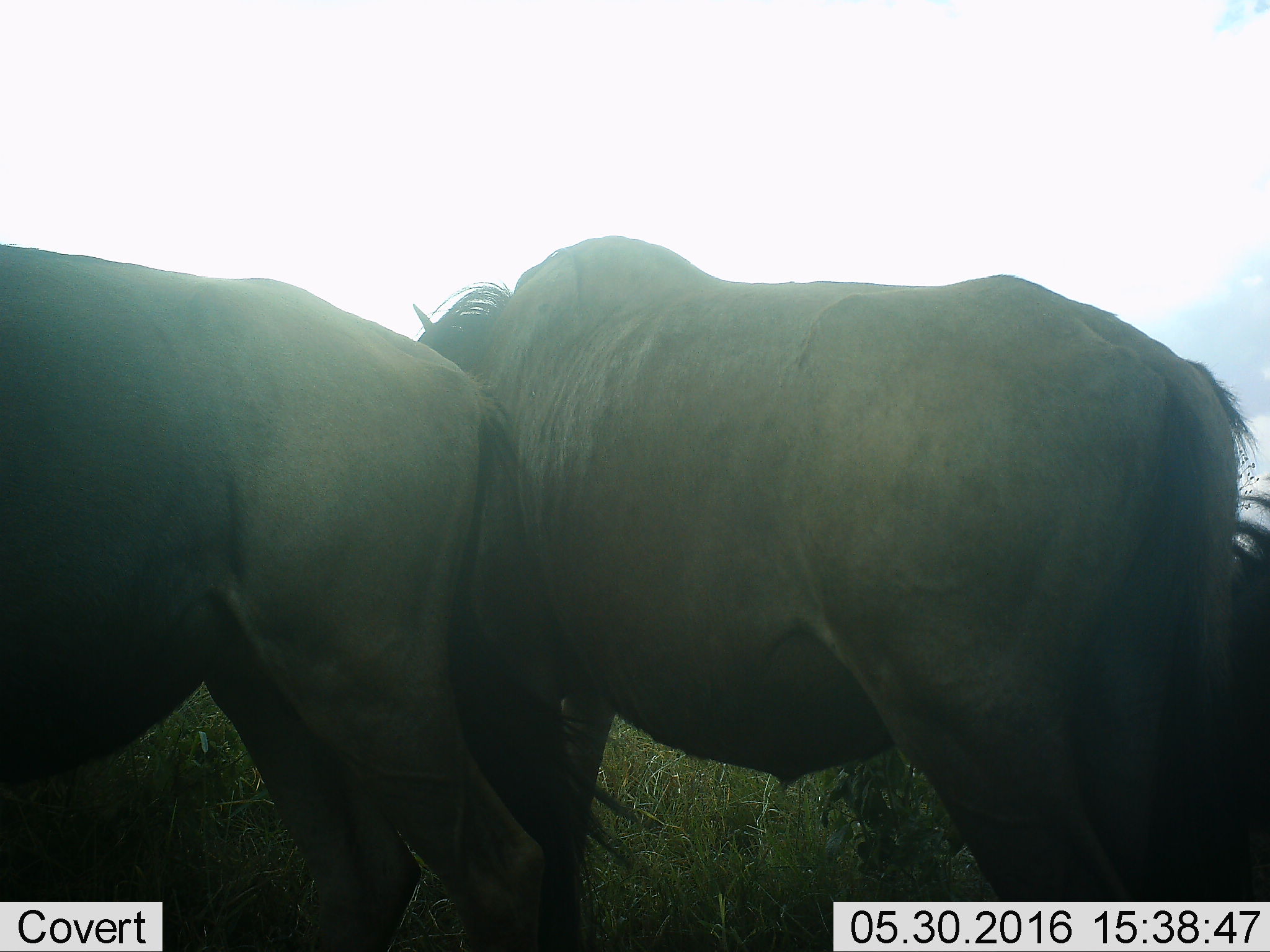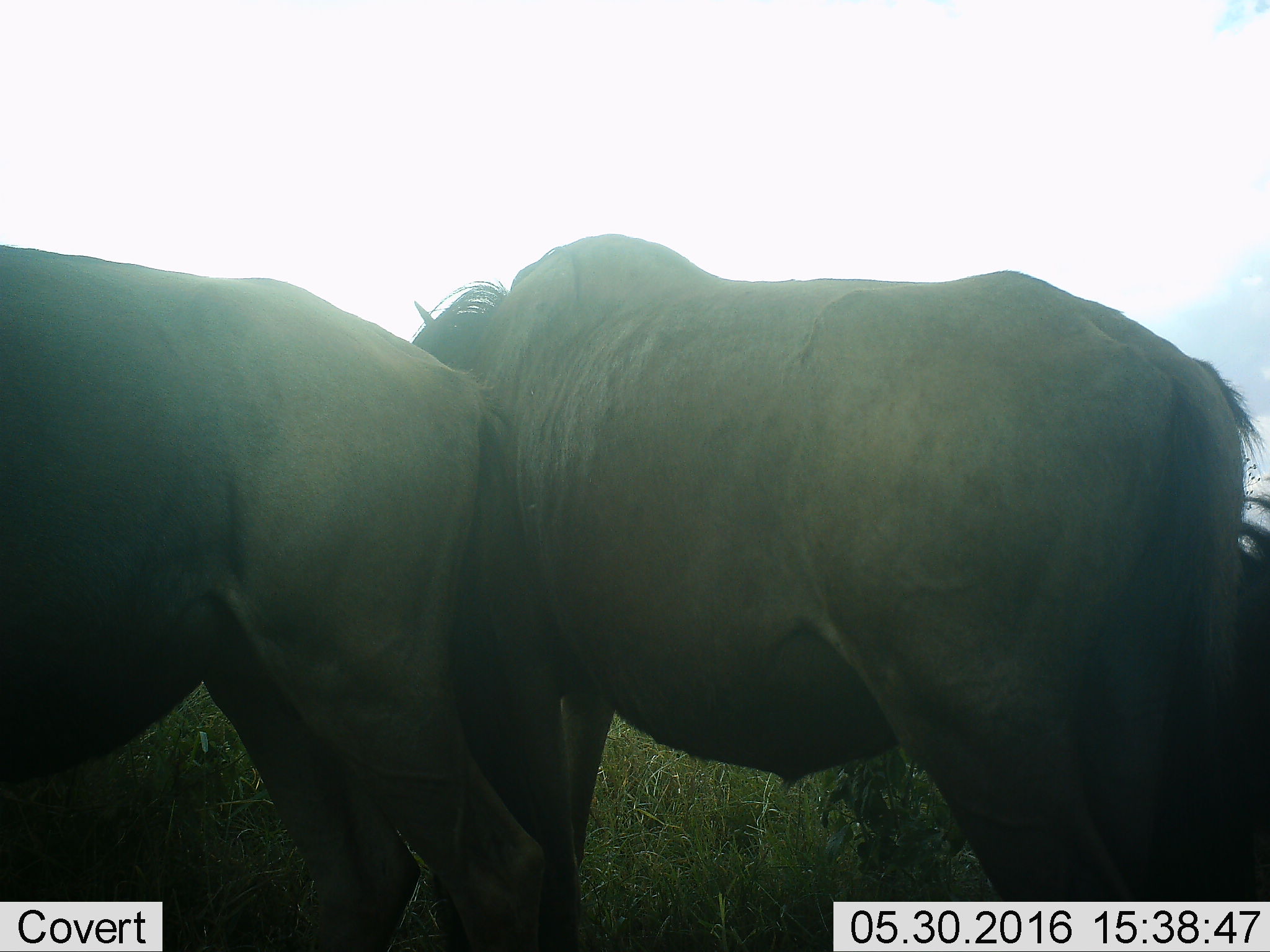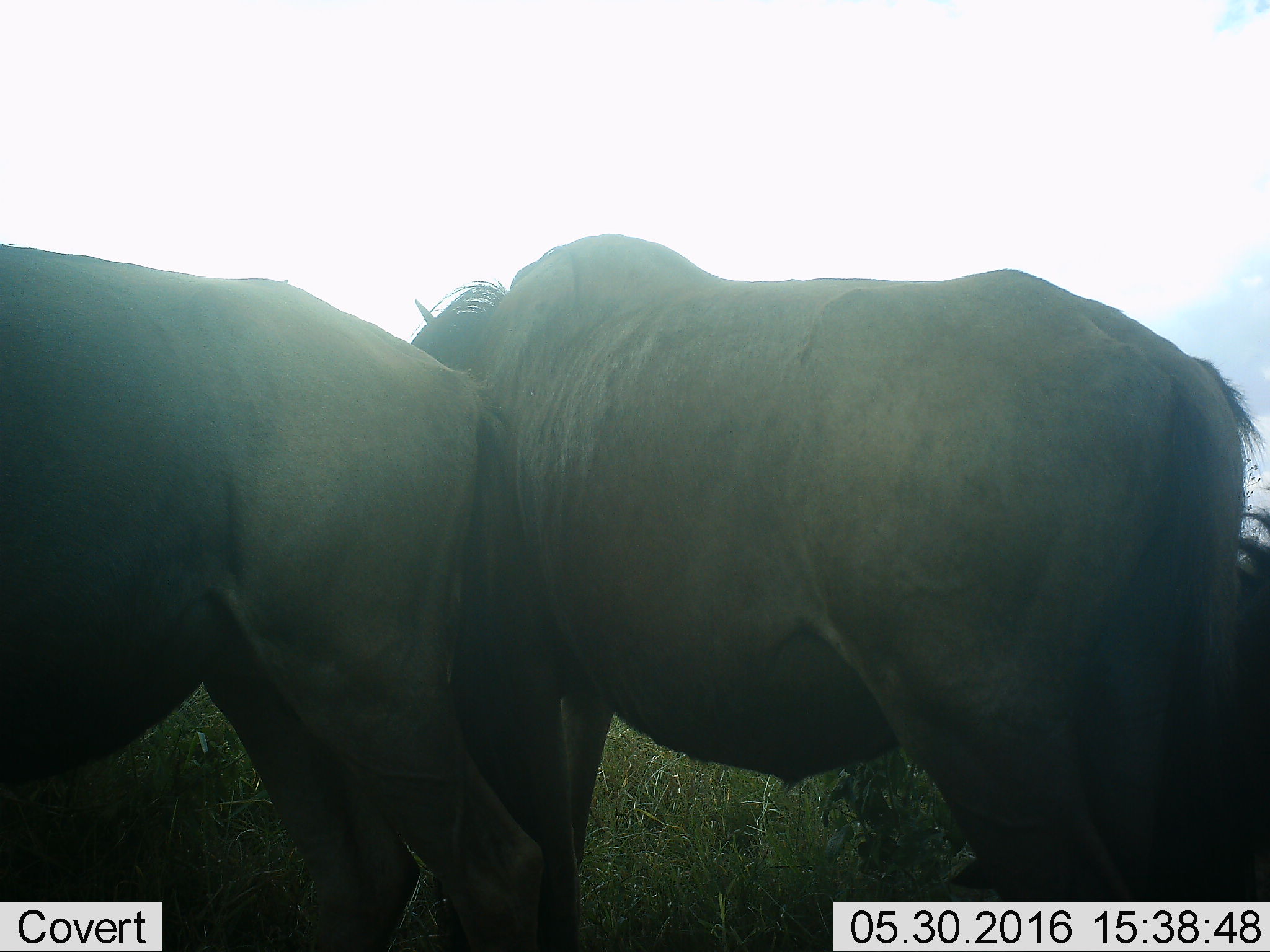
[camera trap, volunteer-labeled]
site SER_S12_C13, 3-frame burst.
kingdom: Animalia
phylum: Chordata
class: Mammalia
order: Artiodactyla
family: Bovidae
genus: Connochaetes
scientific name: Connochaetes taurinus taurinus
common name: blue wildebeest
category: wildebeestblue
Wildebeestblue (blue wildebeest) (Connochaetes taurinus taurinus), count 3. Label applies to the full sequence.